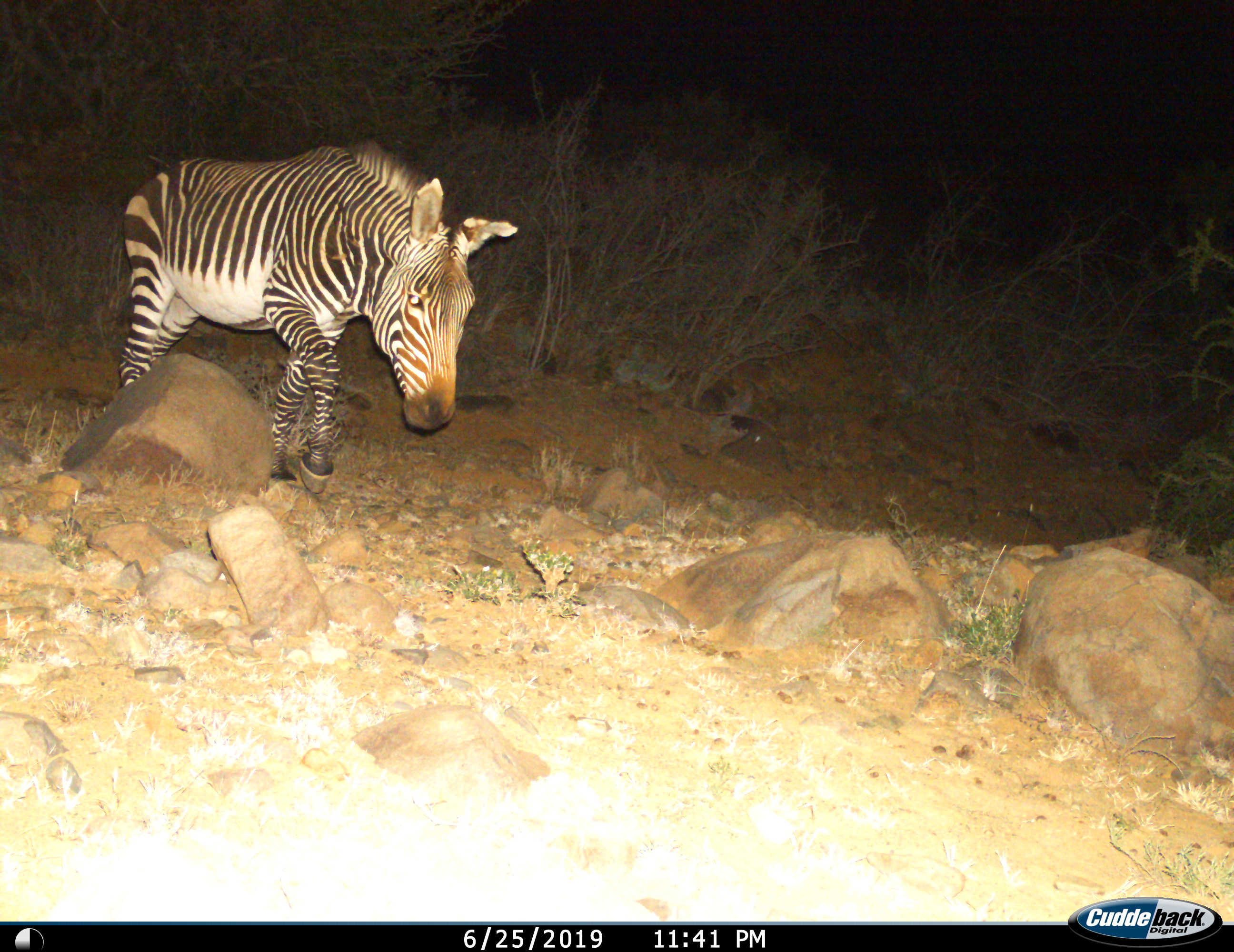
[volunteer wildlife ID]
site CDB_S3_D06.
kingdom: Animalia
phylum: Chordata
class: Mammalia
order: Perissodactyla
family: Equidae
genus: Equus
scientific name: Equus zebra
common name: mountain zebra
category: zebramountain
Zebramountain (mountain zebra) (Equus zebra), count 1. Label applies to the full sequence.